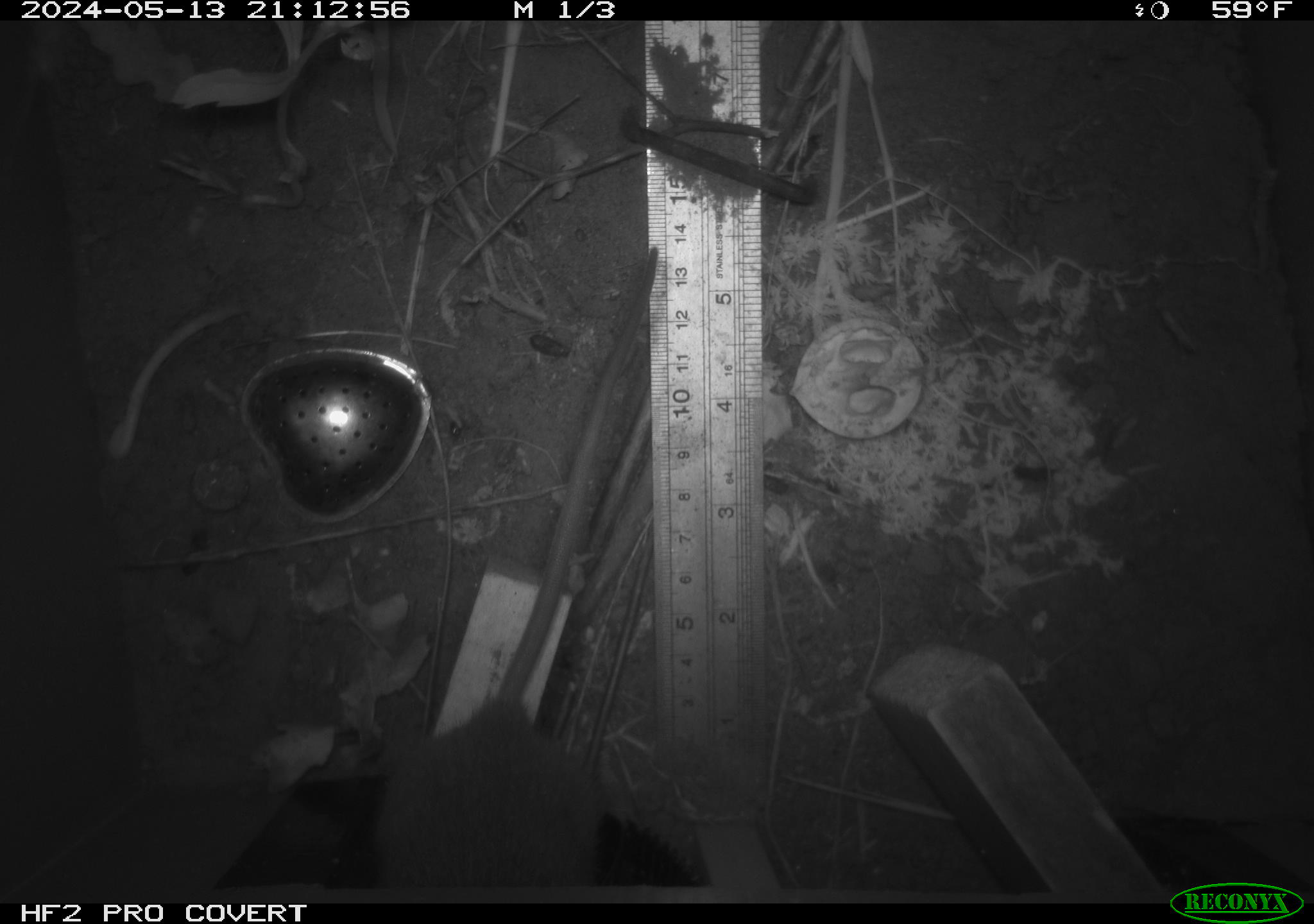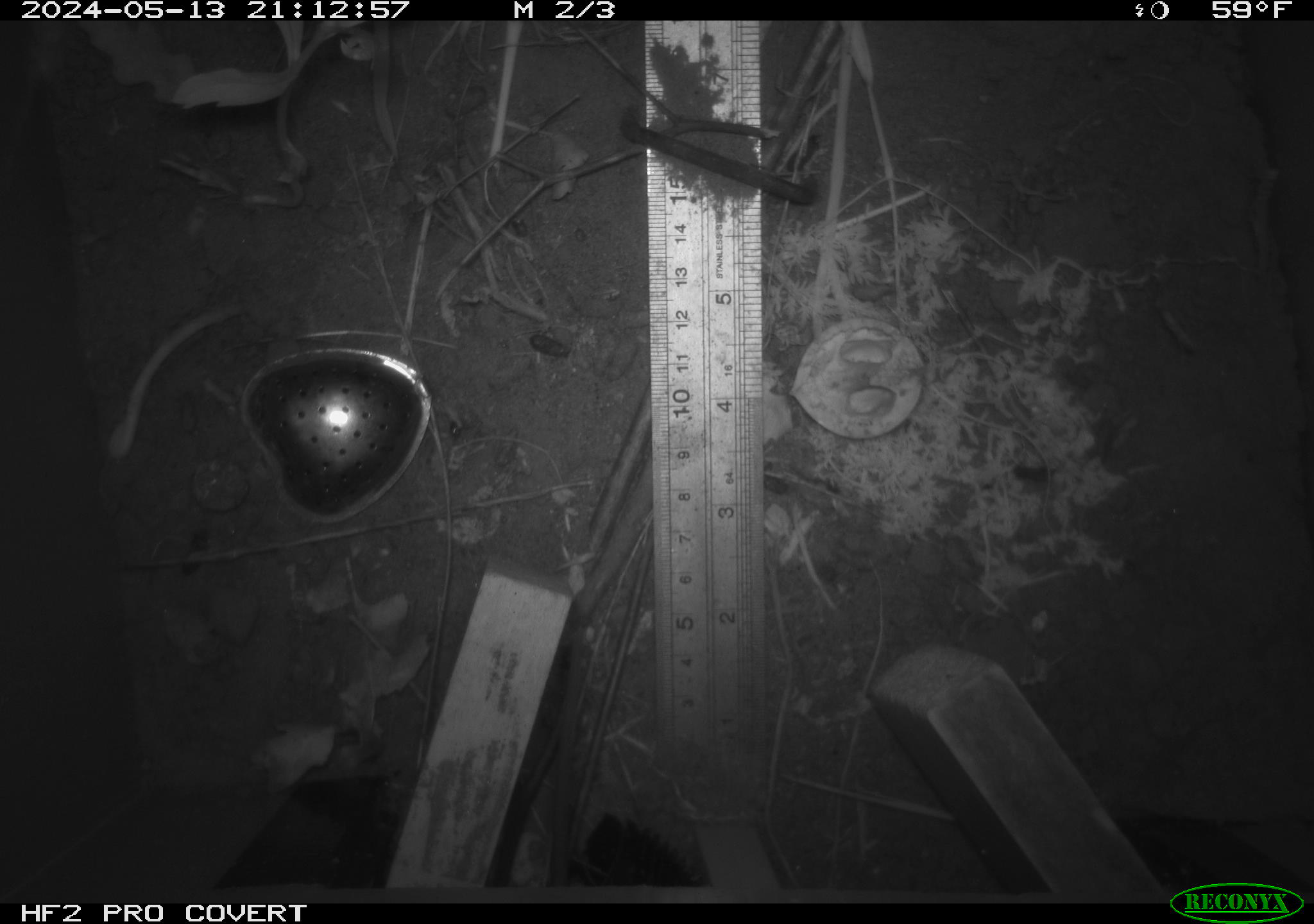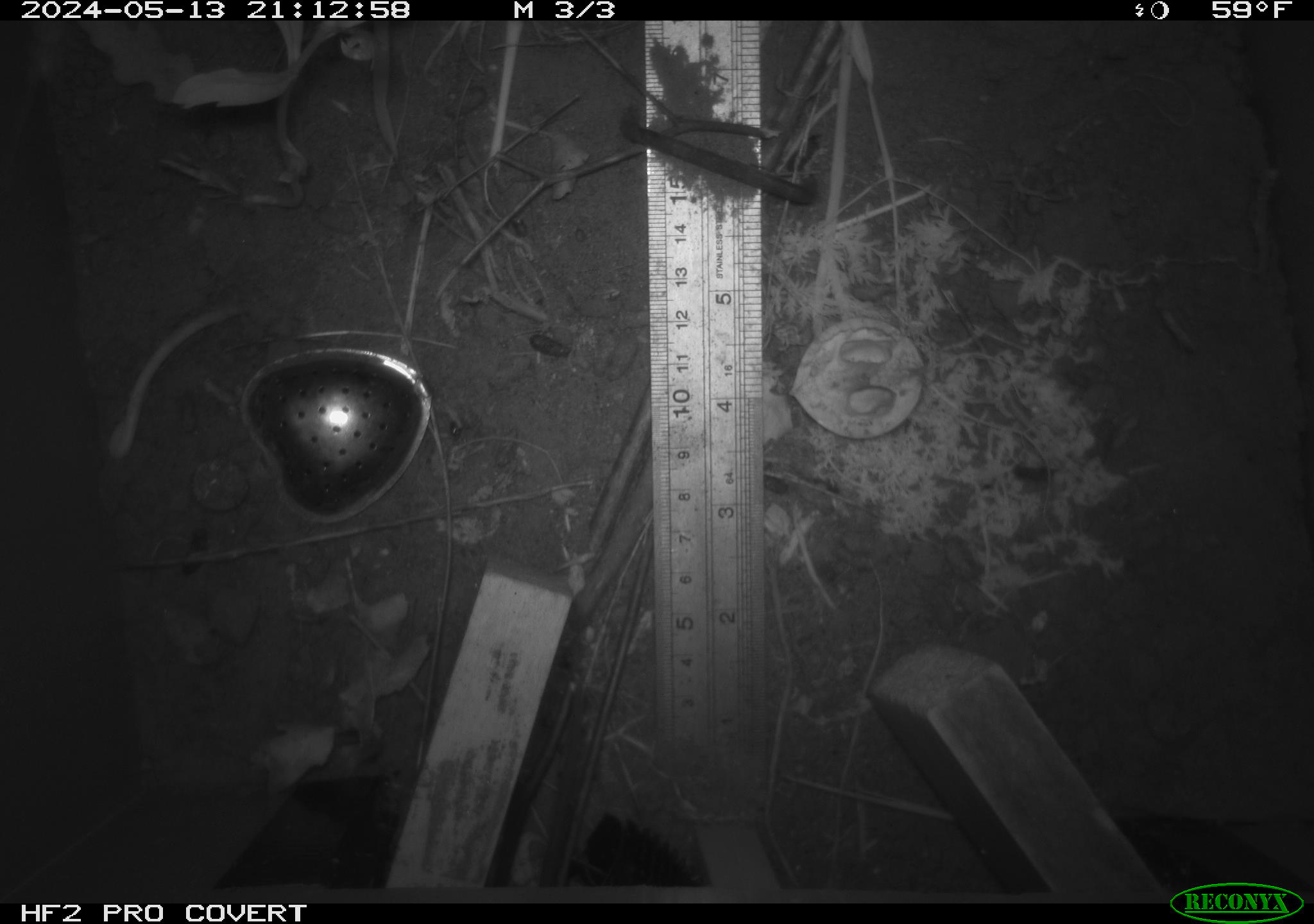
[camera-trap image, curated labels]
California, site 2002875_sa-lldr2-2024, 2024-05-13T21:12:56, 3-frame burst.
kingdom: Animalia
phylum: Chordata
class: Mammalia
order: Rodentia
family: Muridae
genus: Rattus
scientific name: Rattus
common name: rat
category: rattus species